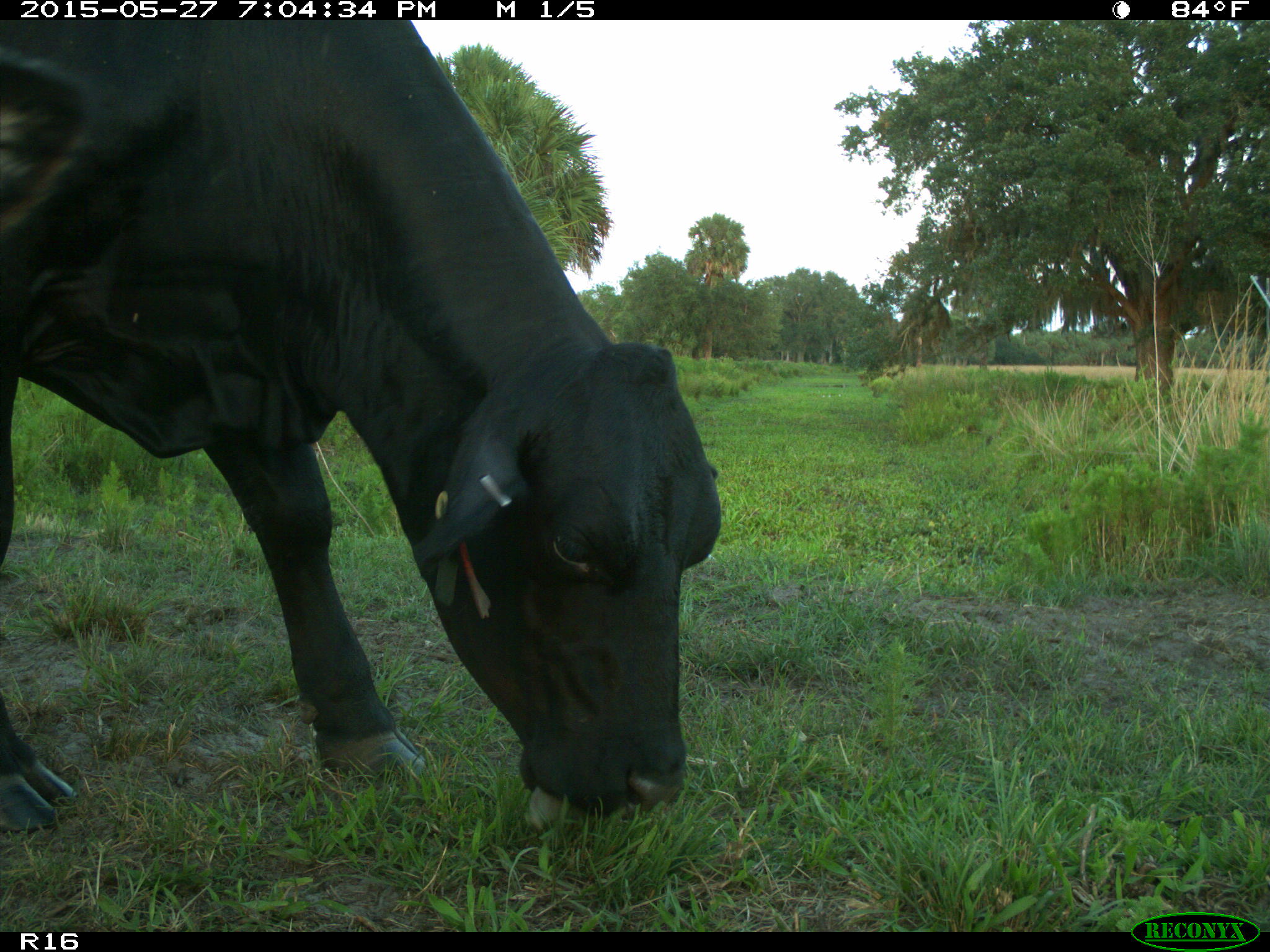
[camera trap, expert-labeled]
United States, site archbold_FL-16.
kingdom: Animalia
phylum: Chordata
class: Mammalia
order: Artiodactyla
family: Bovidae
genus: Bos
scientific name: Bos taurus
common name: domestic cow